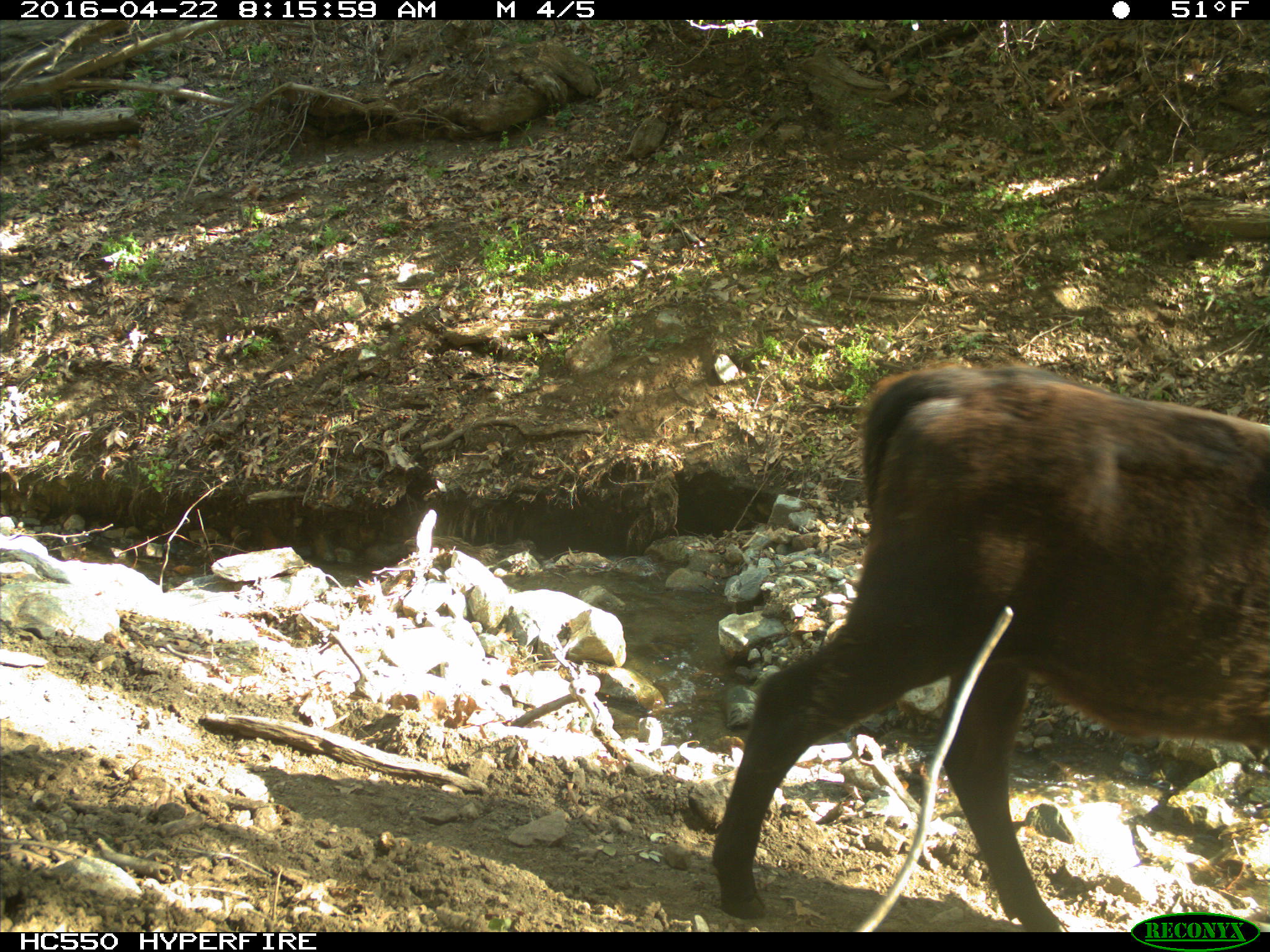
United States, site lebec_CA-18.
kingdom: Animalia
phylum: Chordata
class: Mammalia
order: Artiodactyla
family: Bovidae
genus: Bos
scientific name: Bos taurus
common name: domestic cow